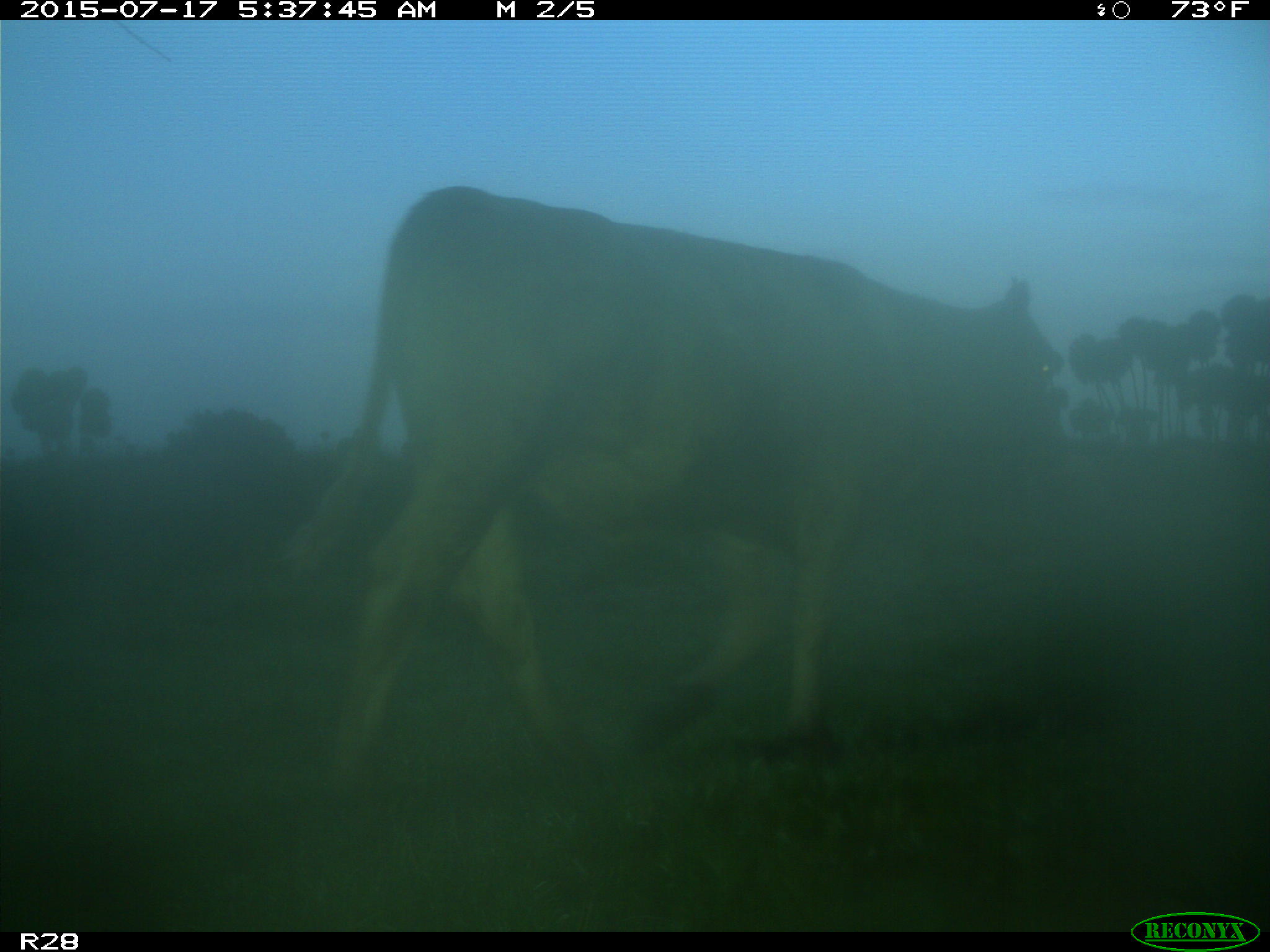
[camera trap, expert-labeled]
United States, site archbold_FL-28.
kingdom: Animalia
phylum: Chordata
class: Mammalia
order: Artiodactyla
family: Bovidae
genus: Bos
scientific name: Bos taurus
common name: domestic cow